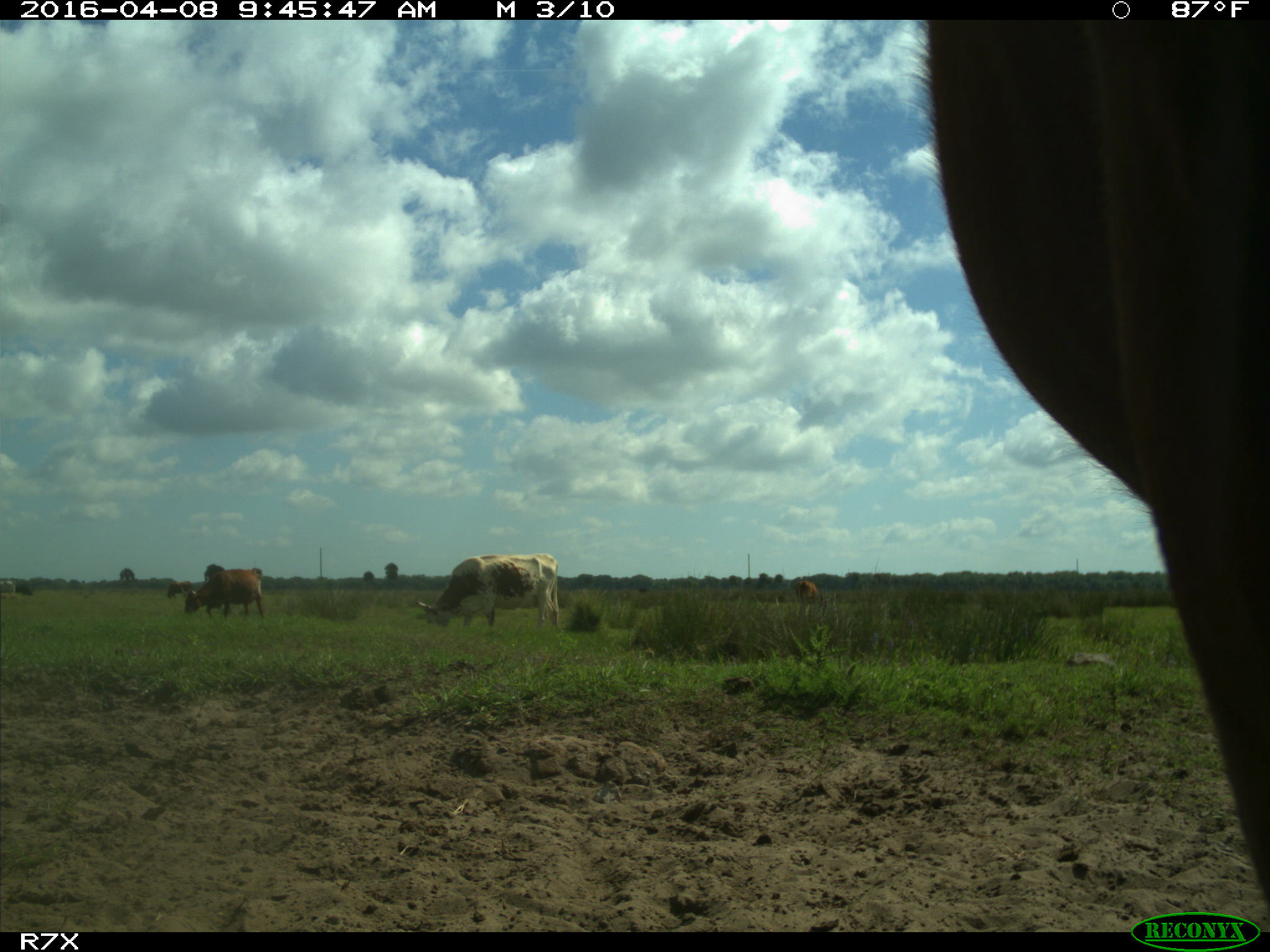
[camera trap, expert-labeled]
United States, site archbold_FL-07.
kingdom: Animalia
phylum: Chordata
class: Mammalia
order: Artiodactyla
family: Bovidae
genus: Bos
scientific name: Bos taurus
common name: domestic cow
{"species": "Bos taurus (domestic cow)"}